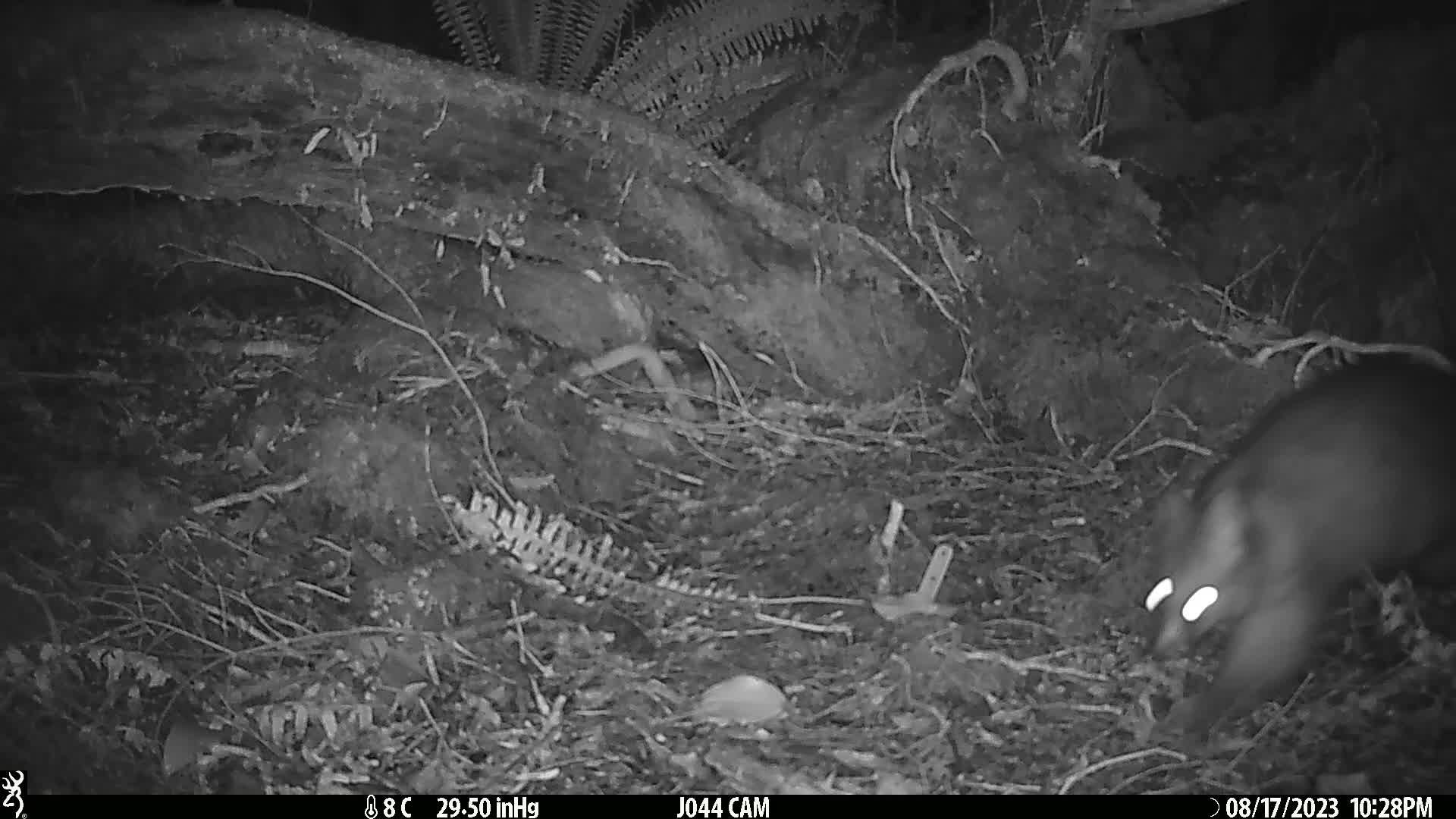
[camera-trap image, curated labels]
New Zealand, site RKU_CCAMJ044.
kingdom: Animalia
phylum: Chordata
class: Mammalia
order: Diprotodontia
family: Phalangeridae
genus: Trichosurus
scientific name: Trichosurus vulpecula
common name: common brushtail possum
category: possum